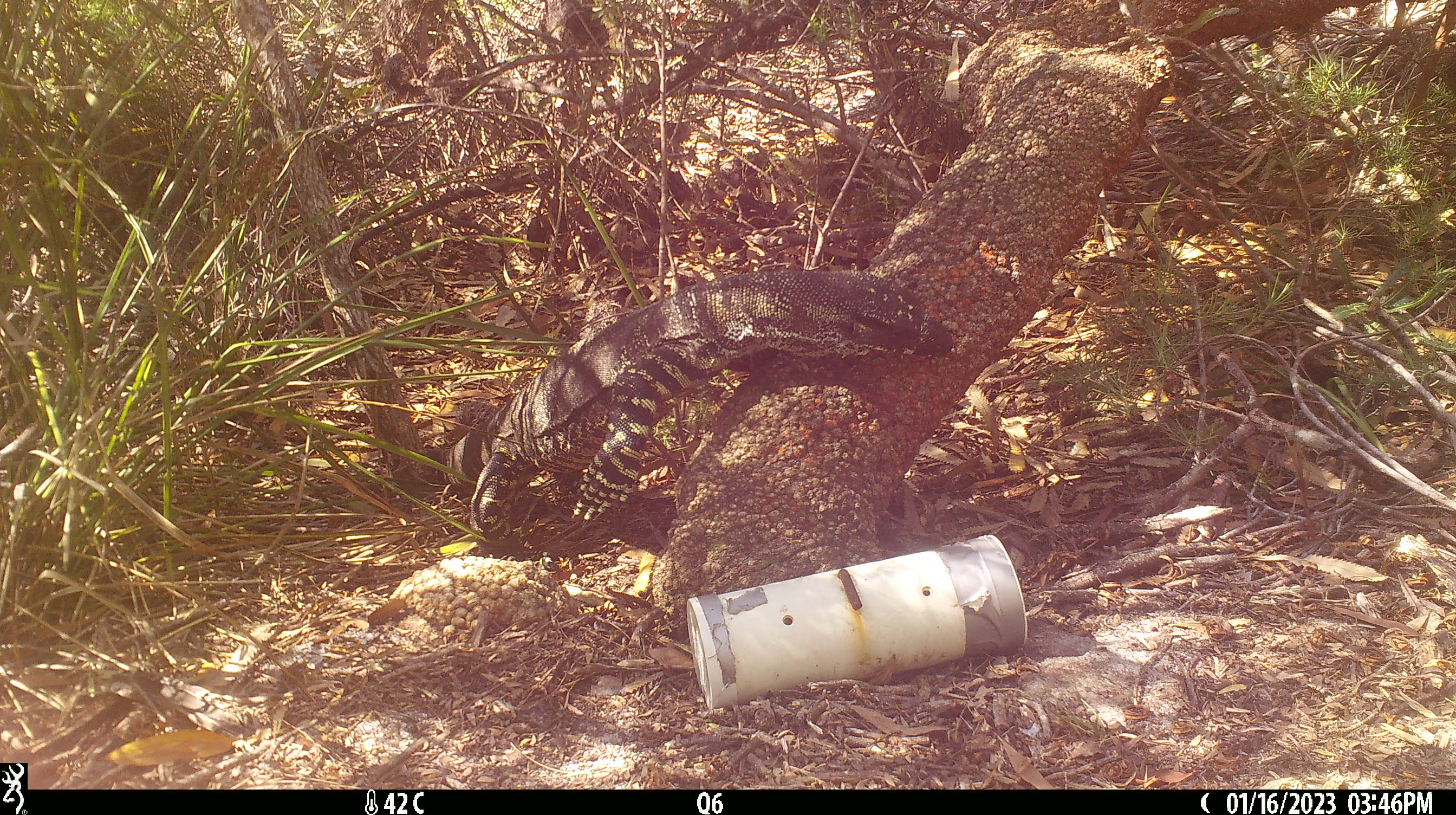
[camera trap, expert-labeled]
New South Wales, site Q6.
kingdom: Animalia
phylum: Chordata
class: Reptilia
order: Squamata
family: Varanidae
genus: Varanus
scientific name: Varanus varius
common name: lace monitor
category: goanna